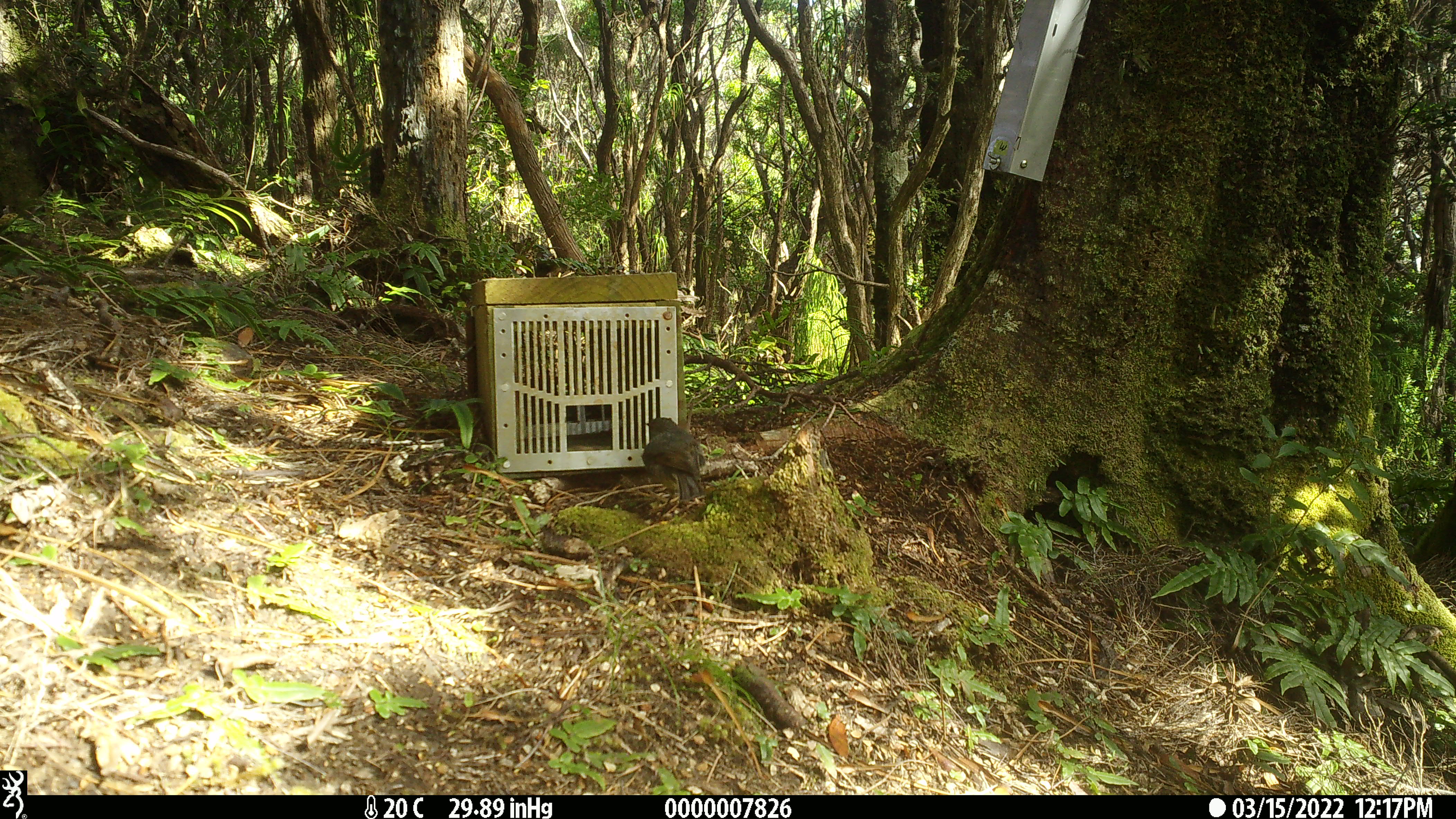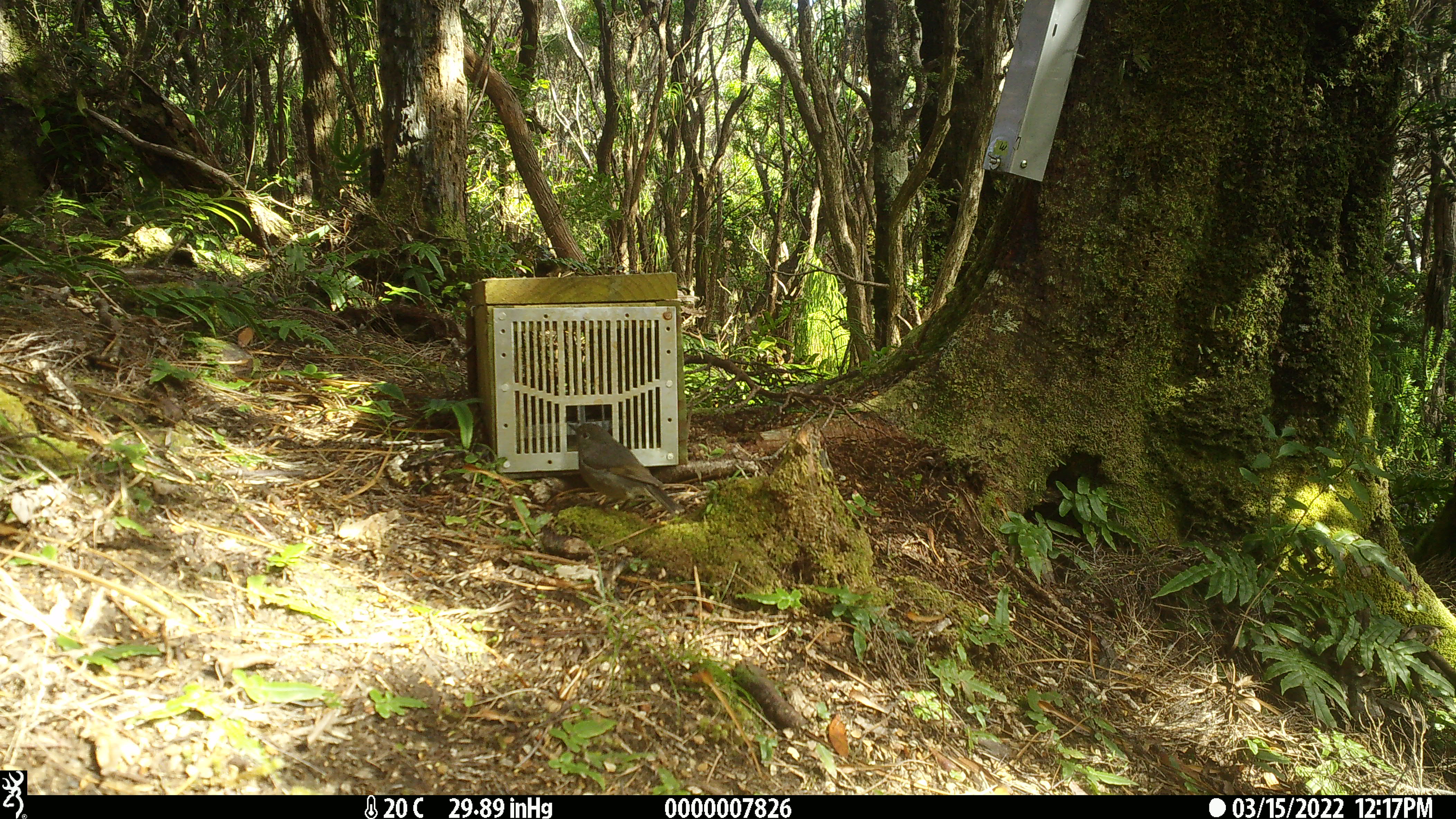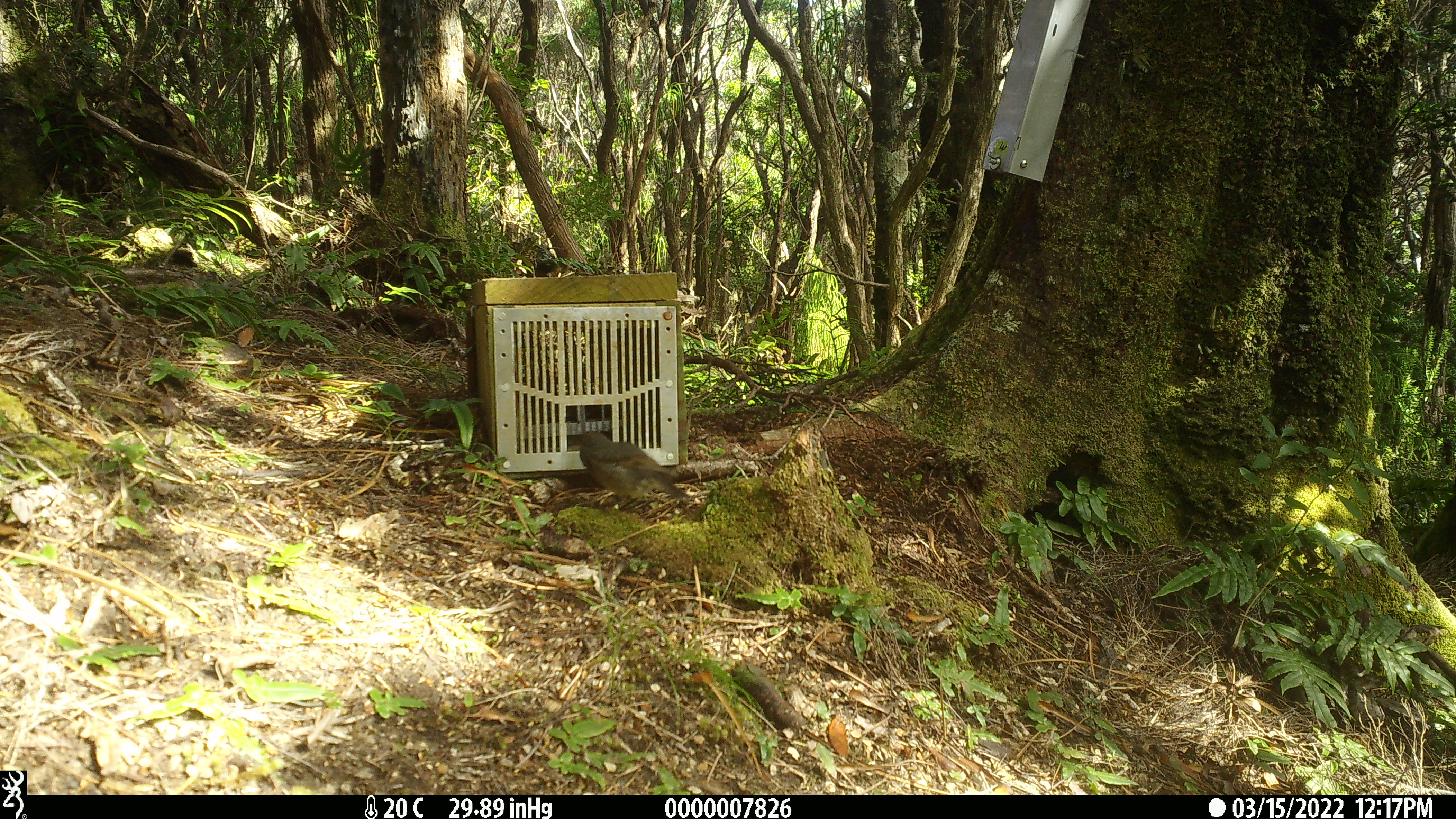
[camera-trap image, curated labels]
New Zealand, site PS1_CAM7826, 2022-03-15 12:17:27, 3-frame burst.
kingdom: Animalia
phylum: Chordata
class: Aves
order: Passeriformes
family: Petroicidae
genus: Petroica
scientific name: Petroica australis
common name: new zealand robin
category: robin